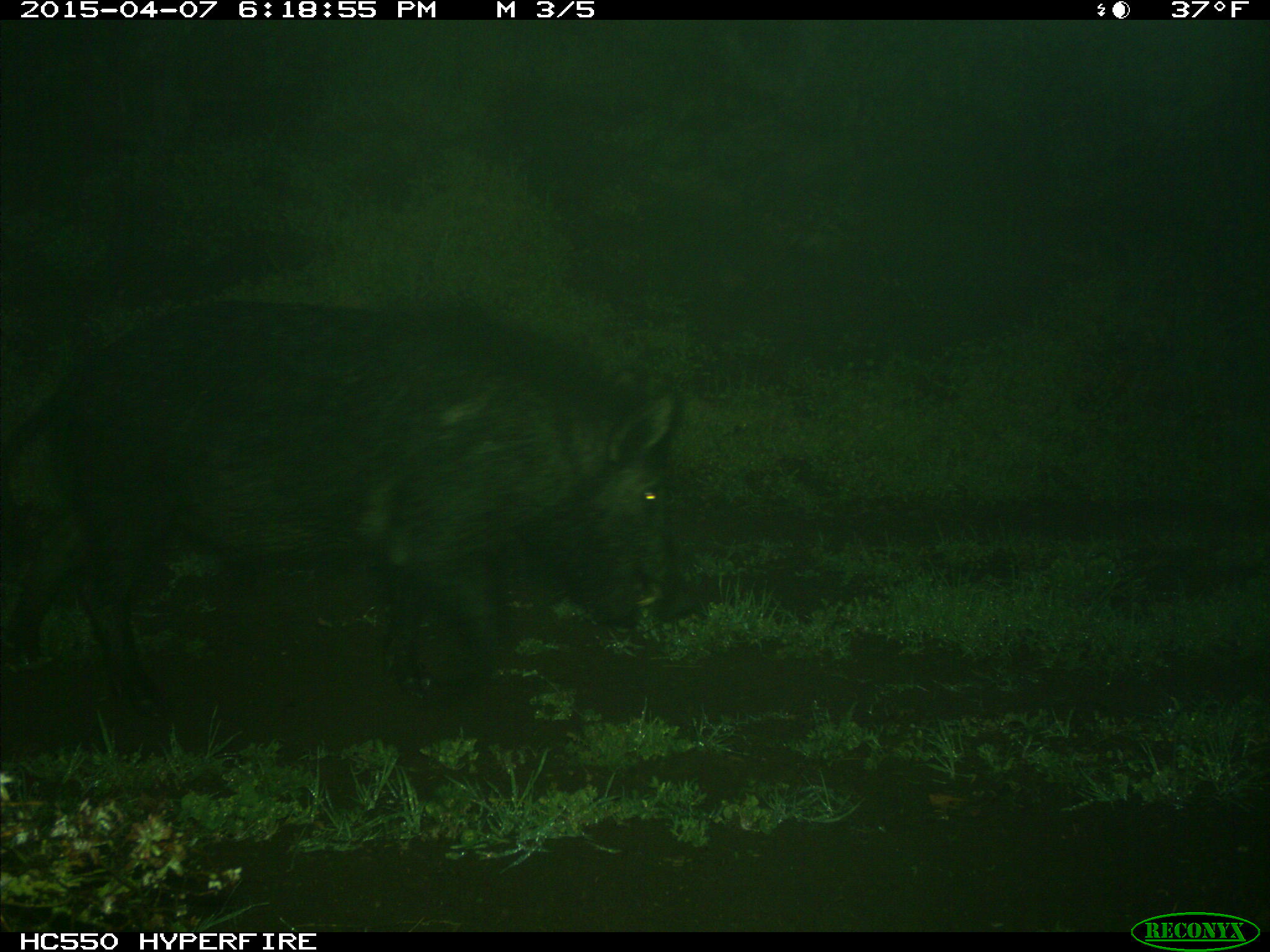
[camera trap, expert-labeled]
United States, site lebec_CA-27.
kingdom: Animalia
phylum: Chordata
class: Mammalia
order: Artiodactyla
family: Suidae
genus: Sus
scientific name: Sus scrofa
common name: wild boar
Sus scrofa (wild boar).